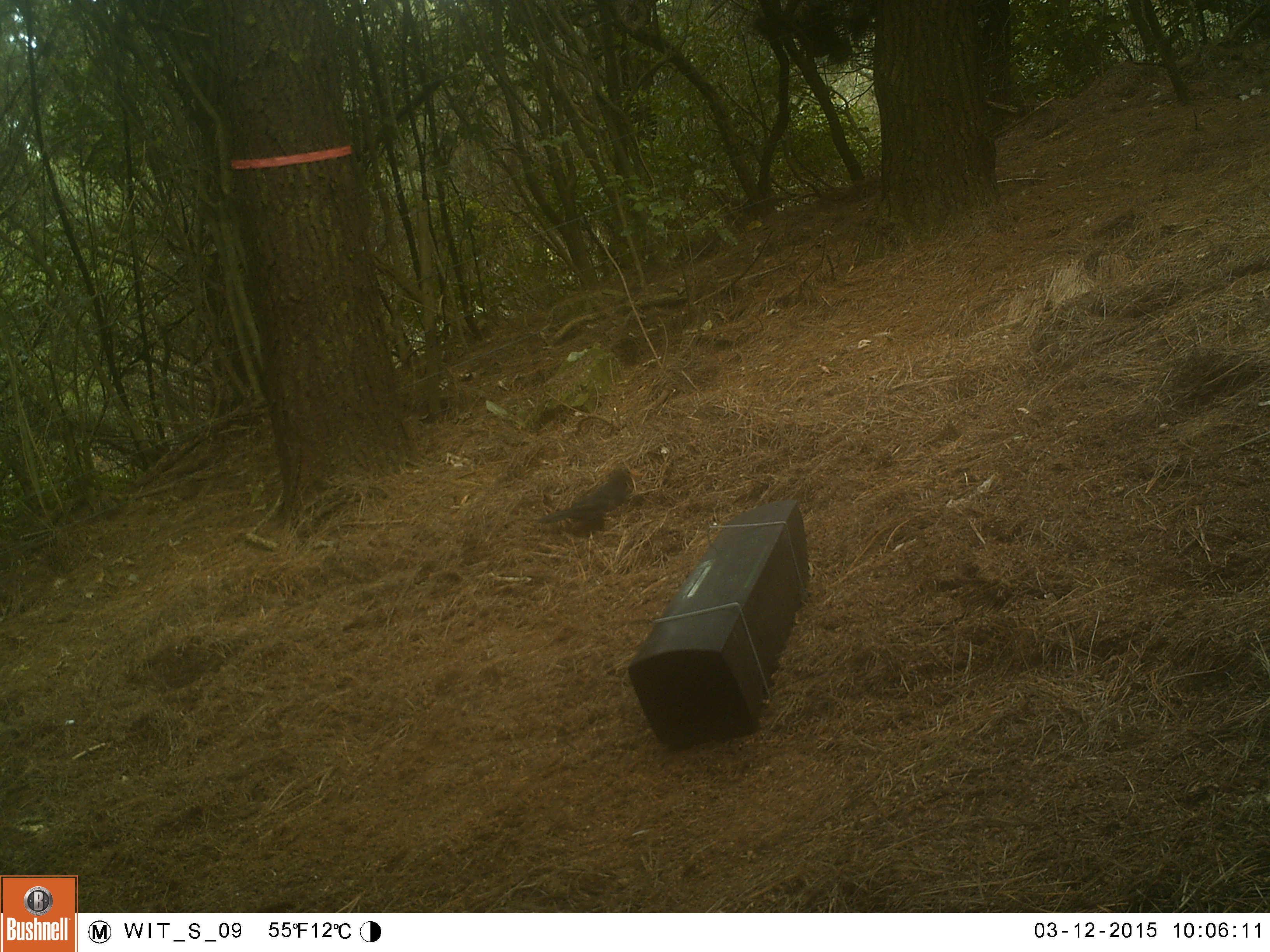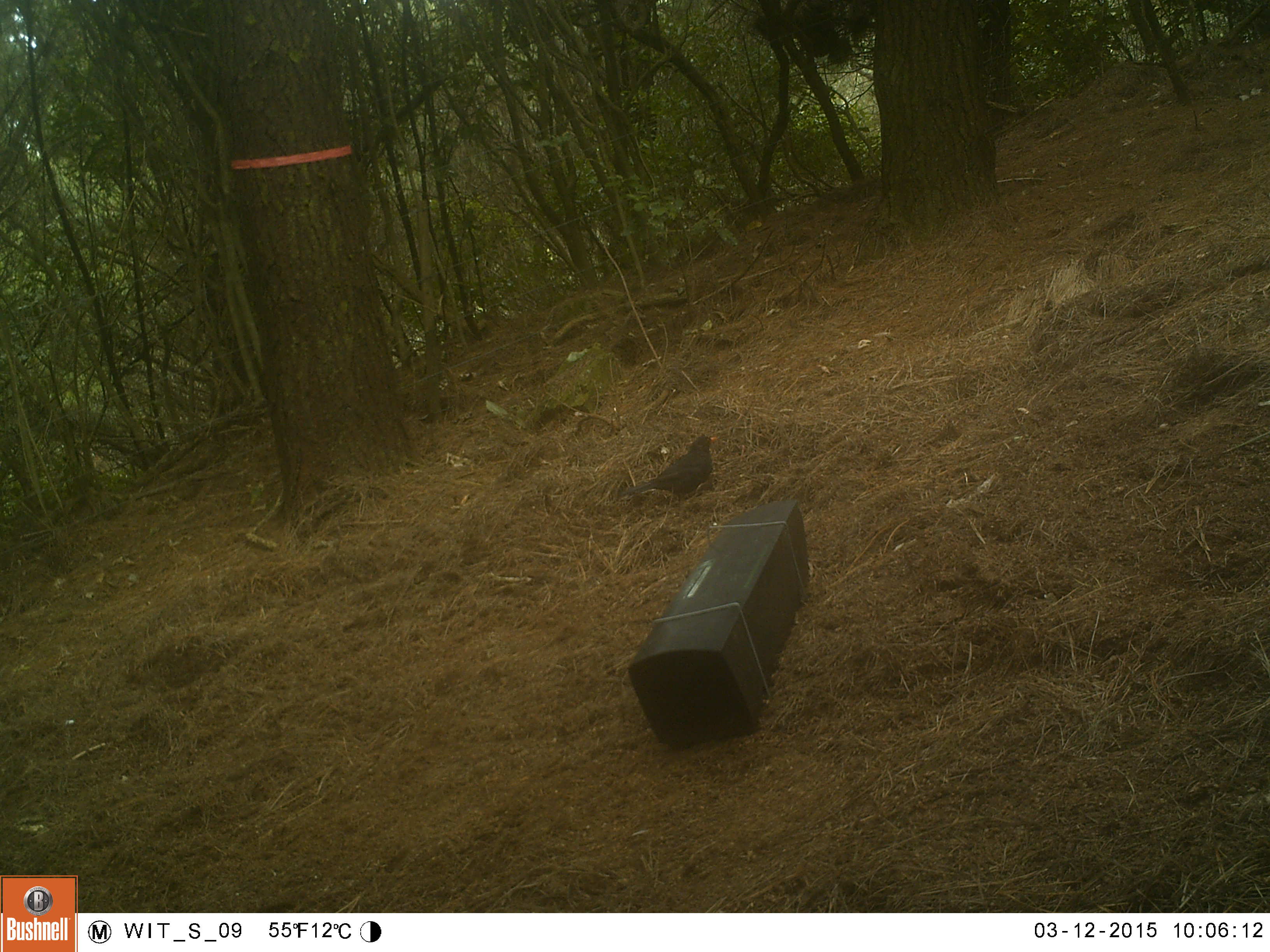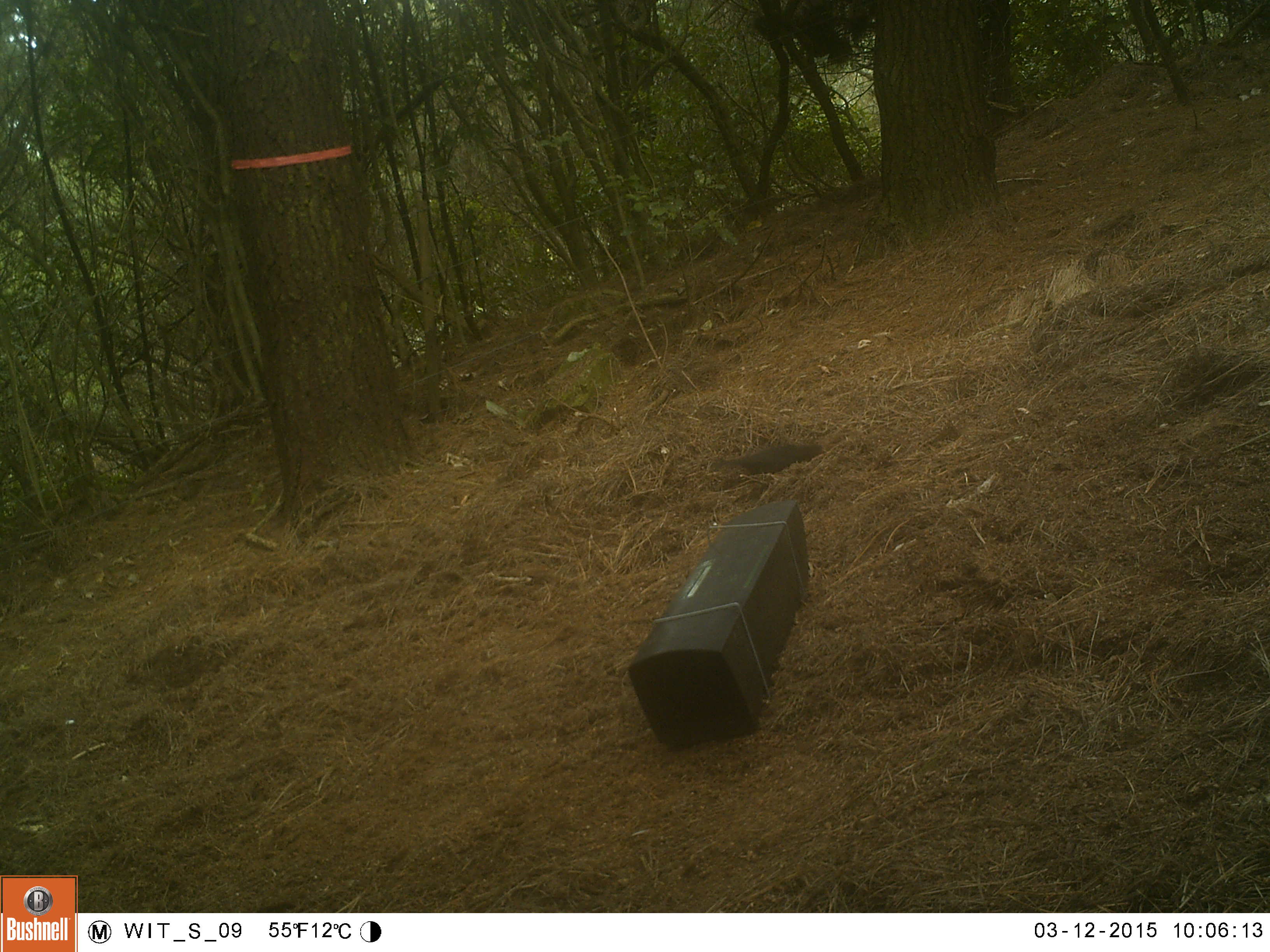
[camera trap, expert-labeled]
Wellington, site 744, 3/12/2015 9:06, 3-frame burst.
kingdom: Animalia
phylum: Chordata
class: Aves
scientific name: Aves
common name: bird